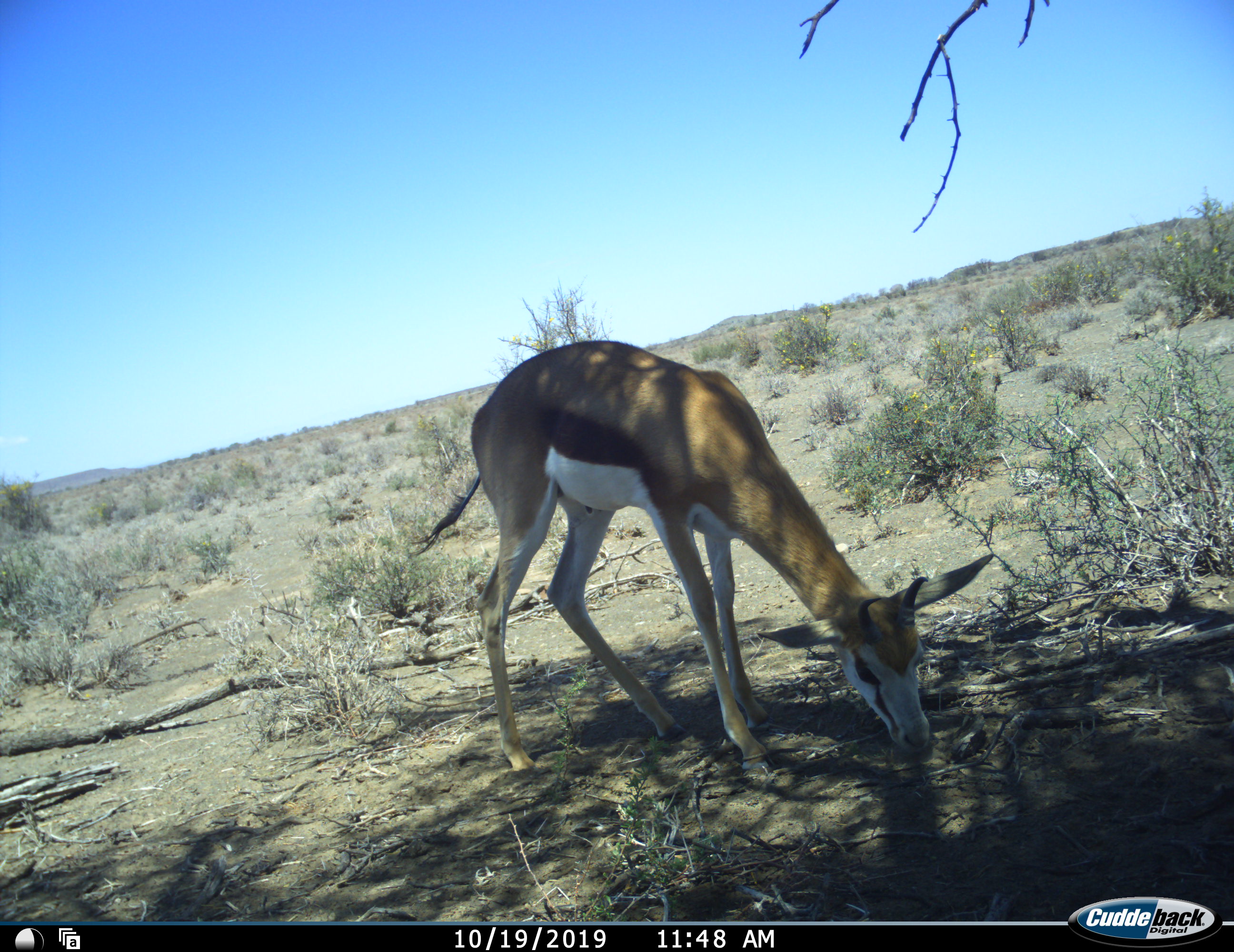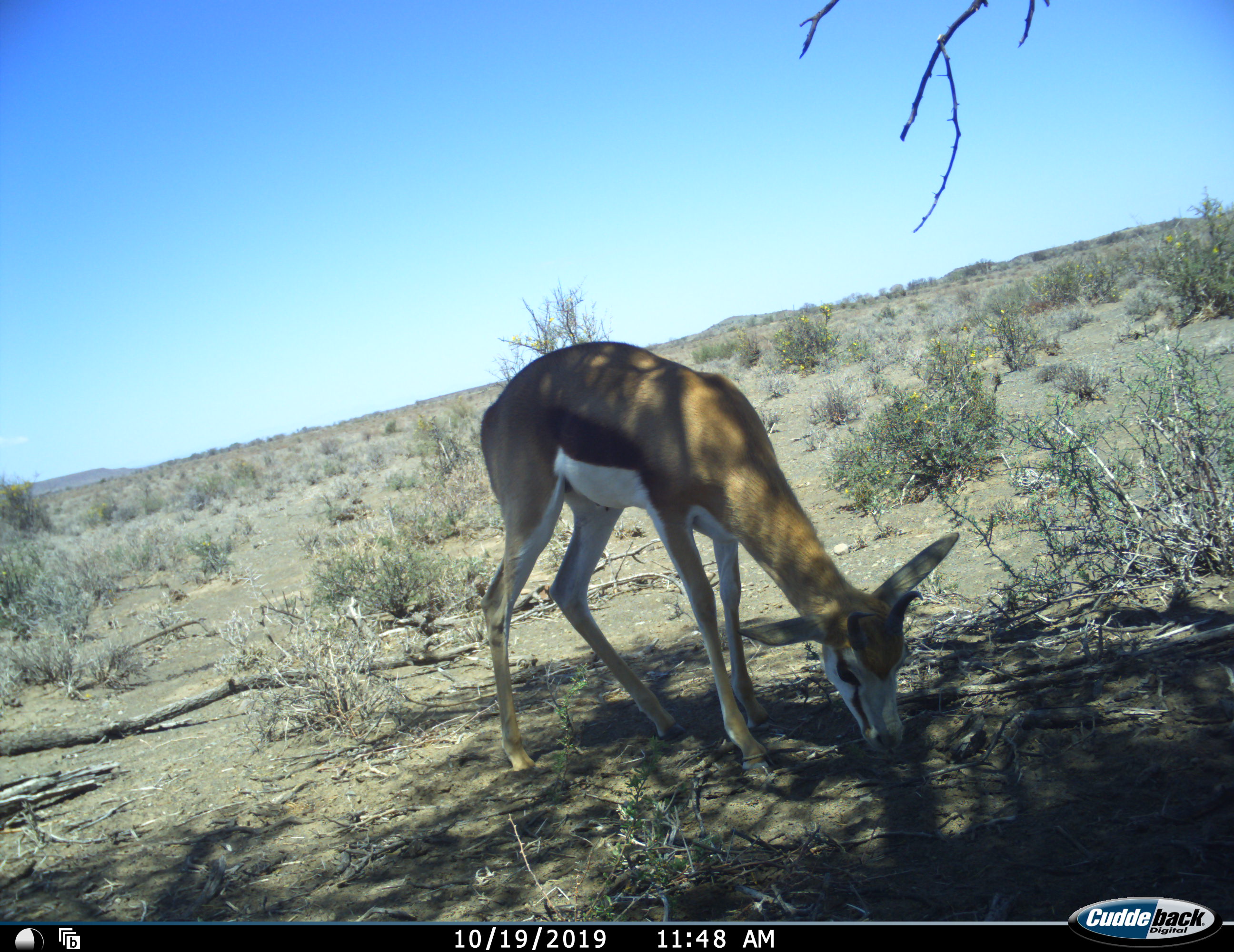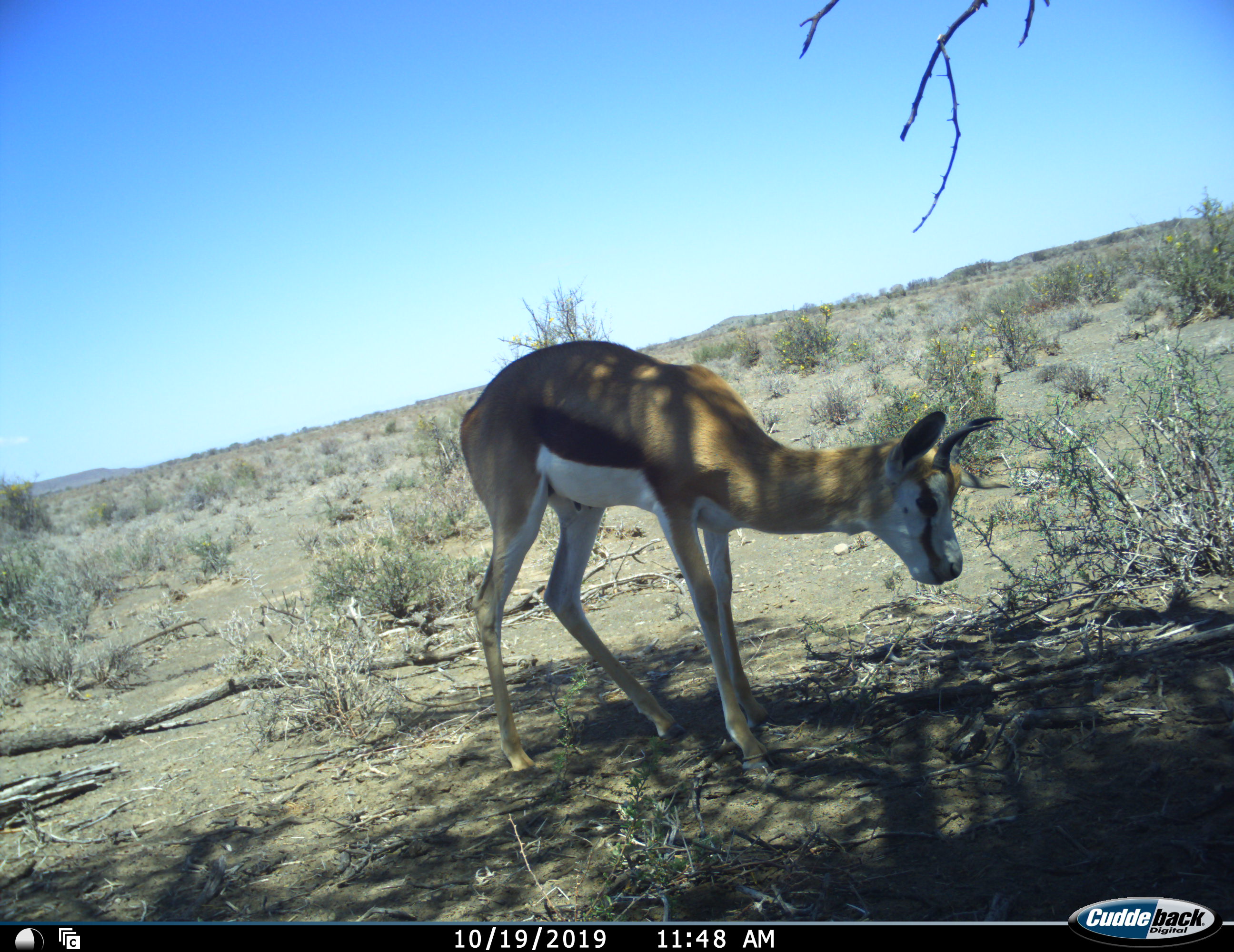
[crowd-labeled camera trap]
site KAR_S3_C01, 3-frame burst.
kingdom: Animalia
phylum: Chordata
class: Mammalia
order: Artiodactyla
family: Bovidae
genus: Antidorcas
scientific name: Antidorcas marsupialis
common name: springbok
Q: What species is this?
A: Springbok (Antidorcas marsupialis).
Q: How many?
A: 1.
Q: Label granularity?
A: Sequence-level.